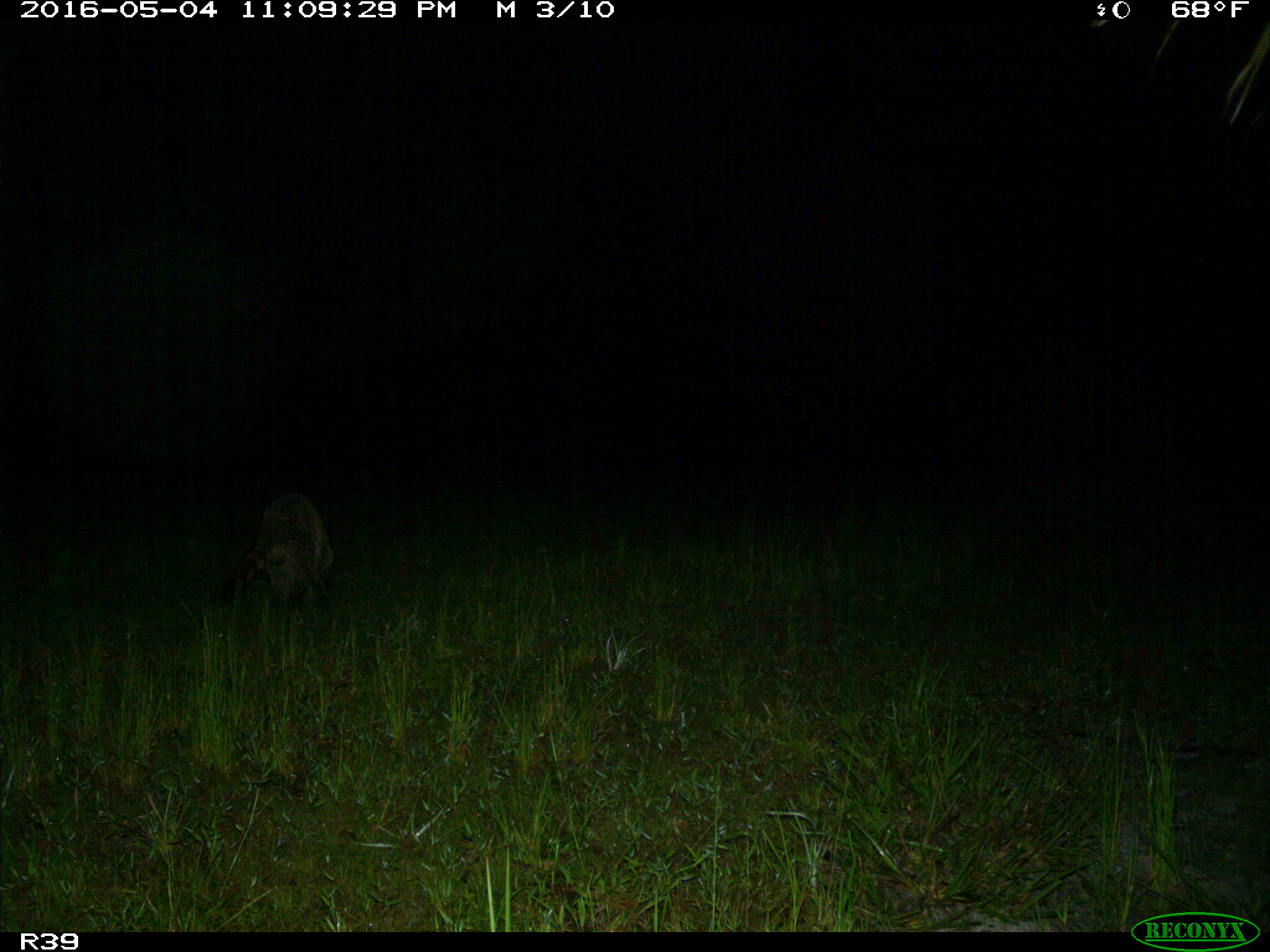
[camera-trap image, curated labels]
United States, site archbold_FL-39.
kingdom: Animalia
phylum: Chordata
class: Mammalia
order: Carnivora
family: Procyonidae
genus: Procyon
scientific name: Procyon lotor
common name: common raccoon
Procyon lotor (common raccoon).